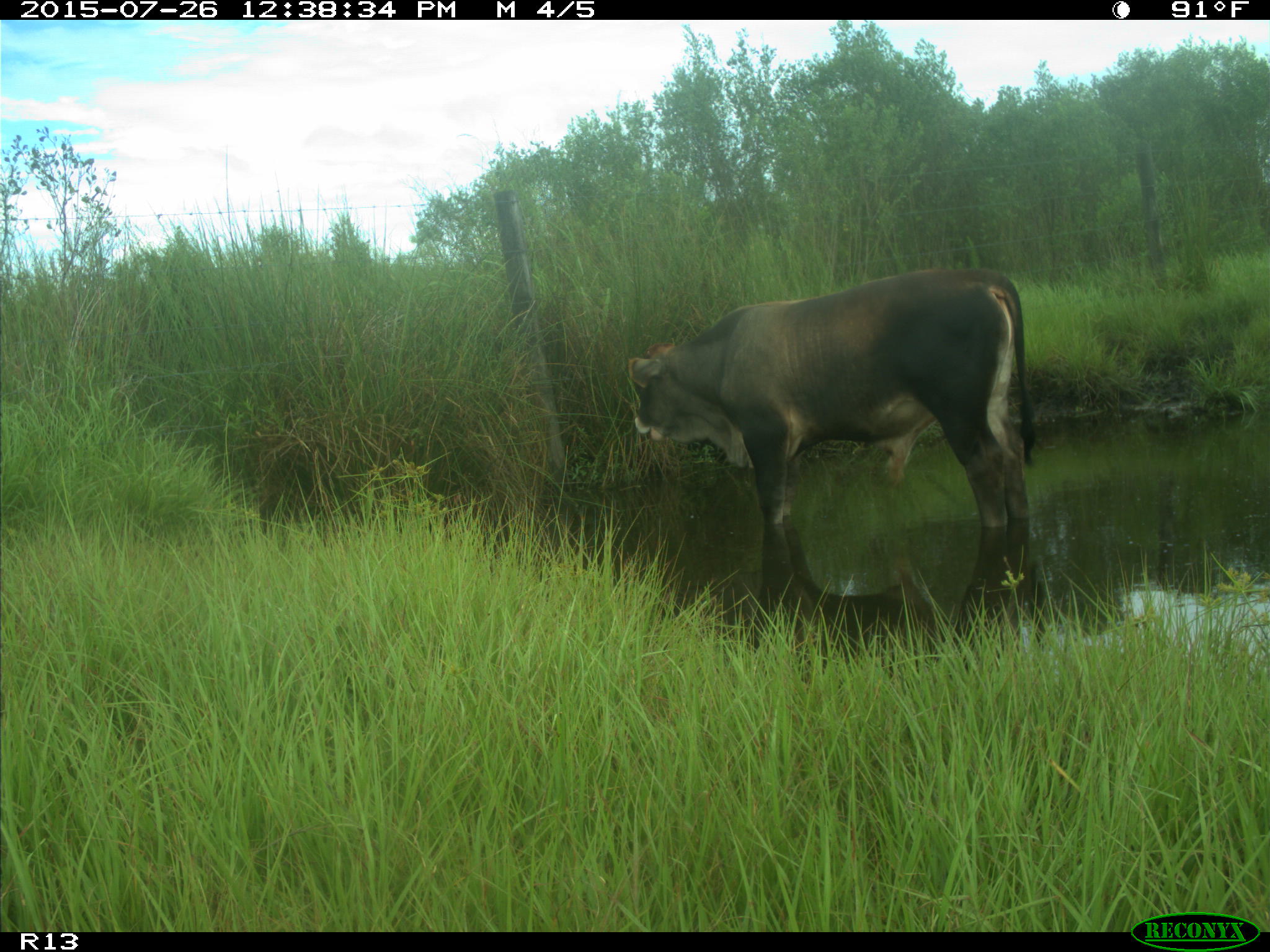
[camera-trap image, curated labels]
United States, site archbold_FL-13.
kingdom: Animalia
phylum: Chordata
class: Mammalia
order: Artiodactyla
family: Bovidae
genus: Bos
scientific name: Bos taurus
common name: domestic cow